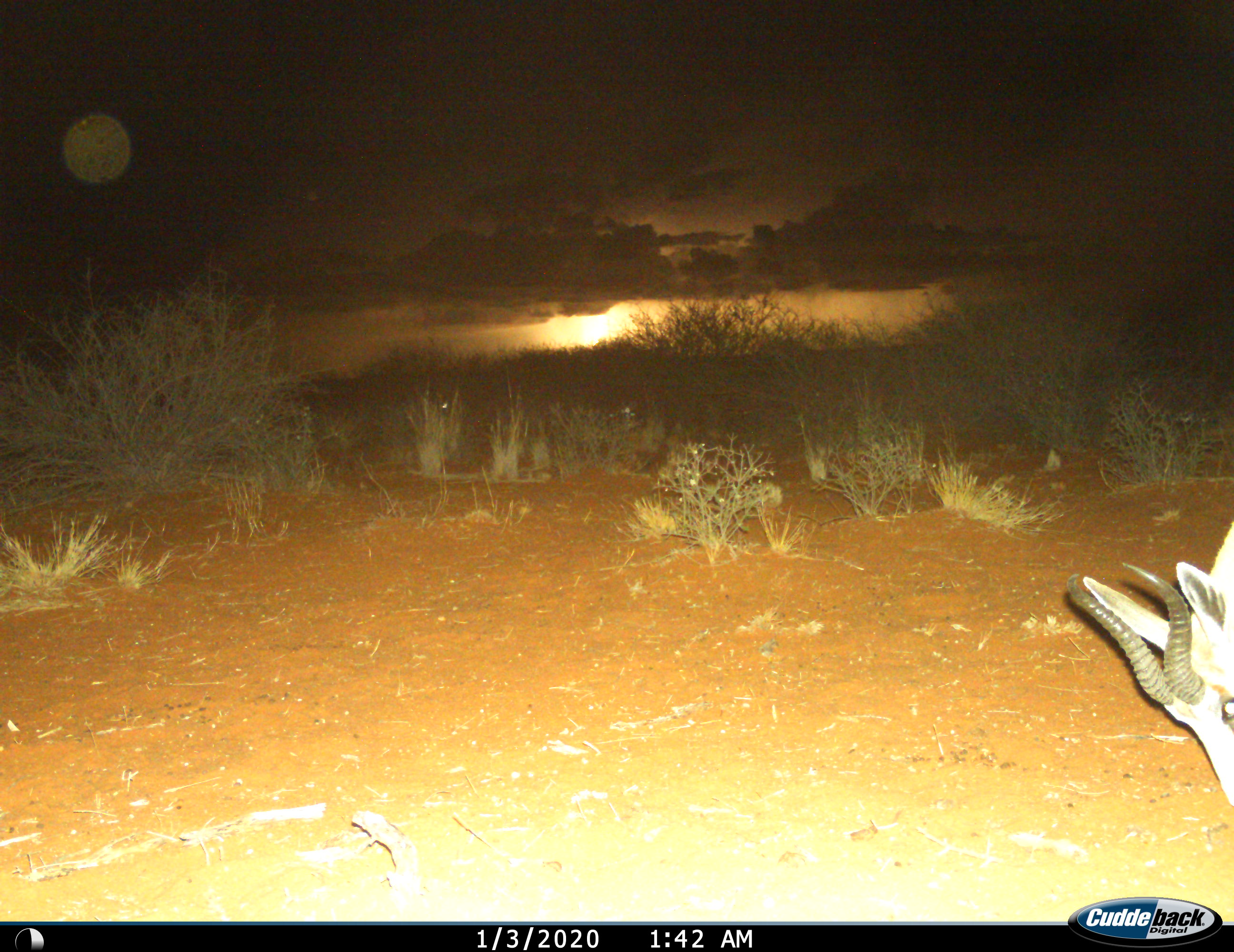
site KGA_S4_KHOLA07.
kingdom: Animalia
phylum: Chordata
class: Mammalia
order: Artiodactyla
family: Bovidae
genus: Antidorcas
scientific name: Antidorcas marsupialis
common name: springbok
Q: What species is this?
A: Springbok (Antidorcas marsupialis).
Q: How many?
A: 1.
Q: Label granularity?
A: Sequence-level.